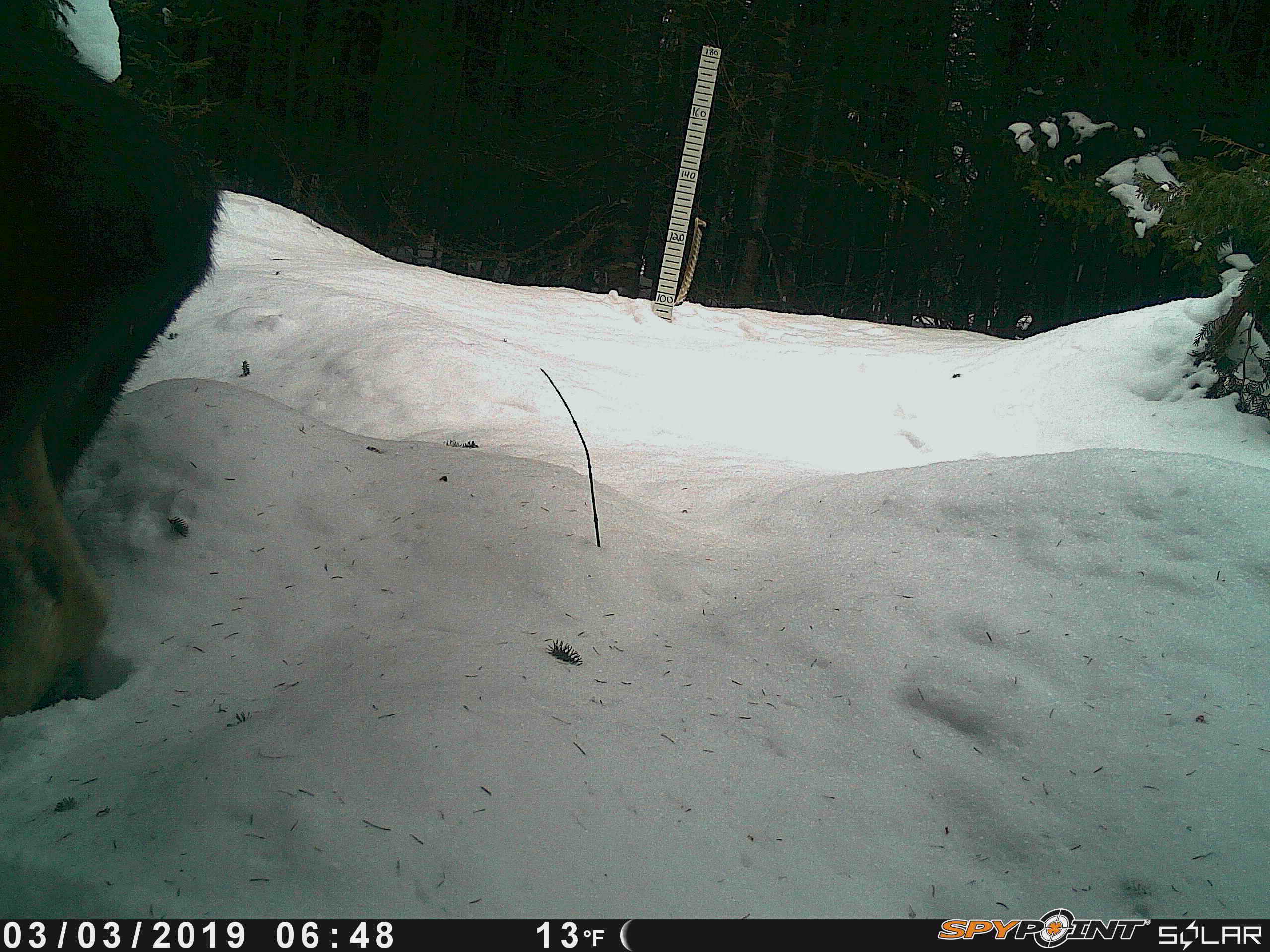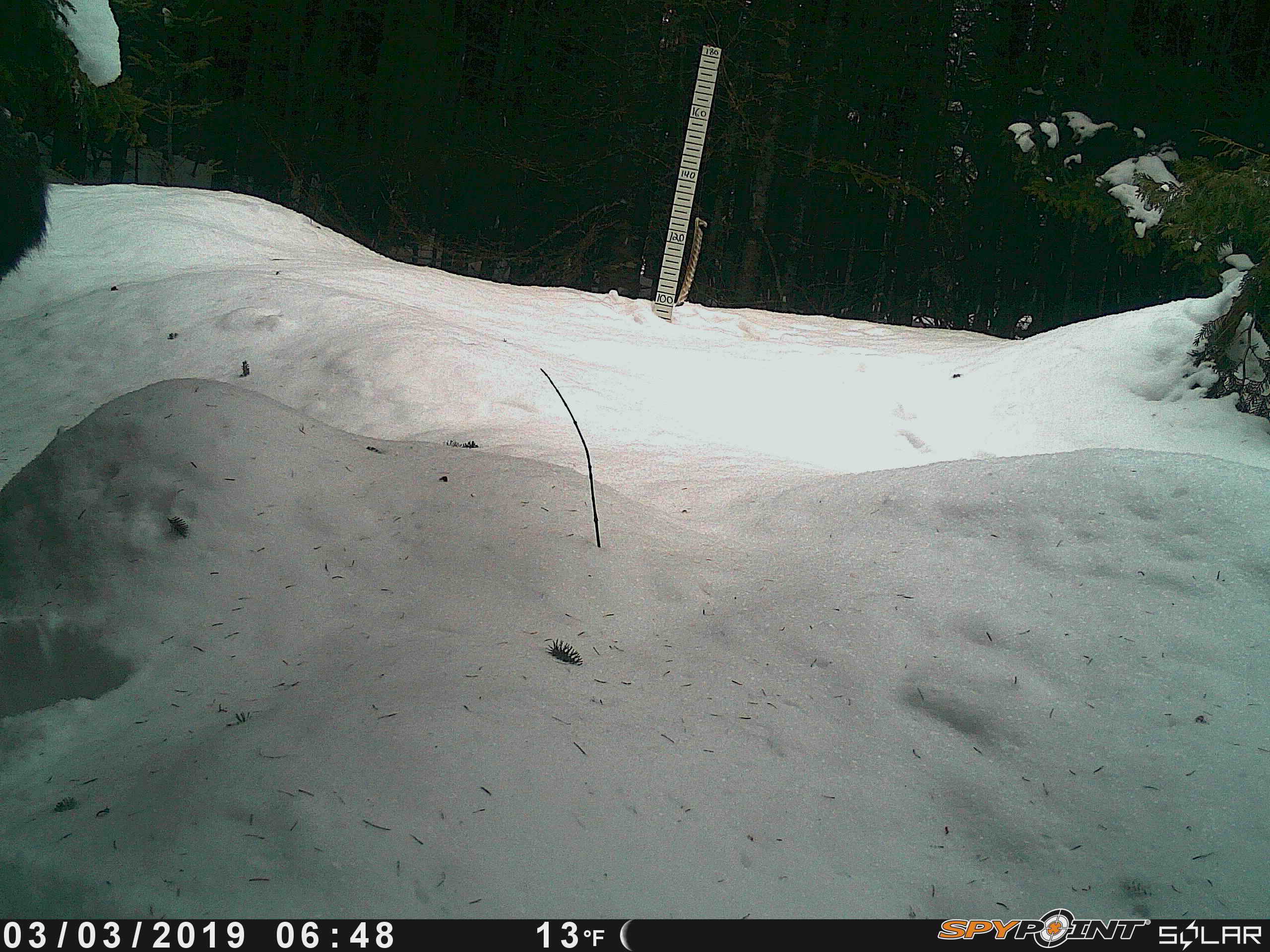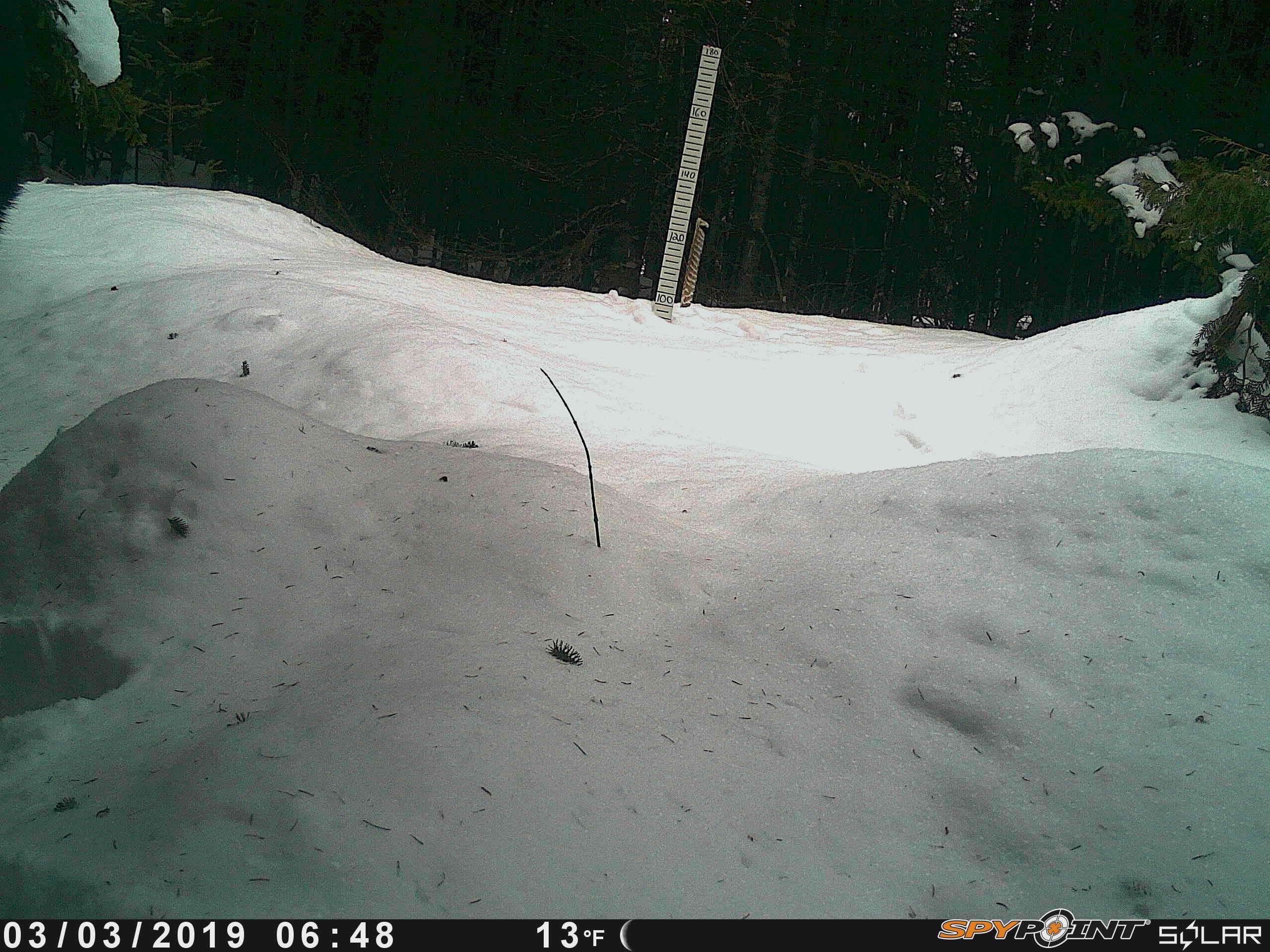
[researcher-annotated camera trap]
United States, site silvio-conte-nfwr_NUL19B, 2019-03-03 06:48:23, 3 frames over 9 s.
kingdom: Animalia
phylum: Chordata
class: Mammalia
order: Artiodactyla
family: Cervidae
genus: Alces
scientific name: Alces alces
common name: moose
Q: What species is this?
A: Moose (Alces alces).